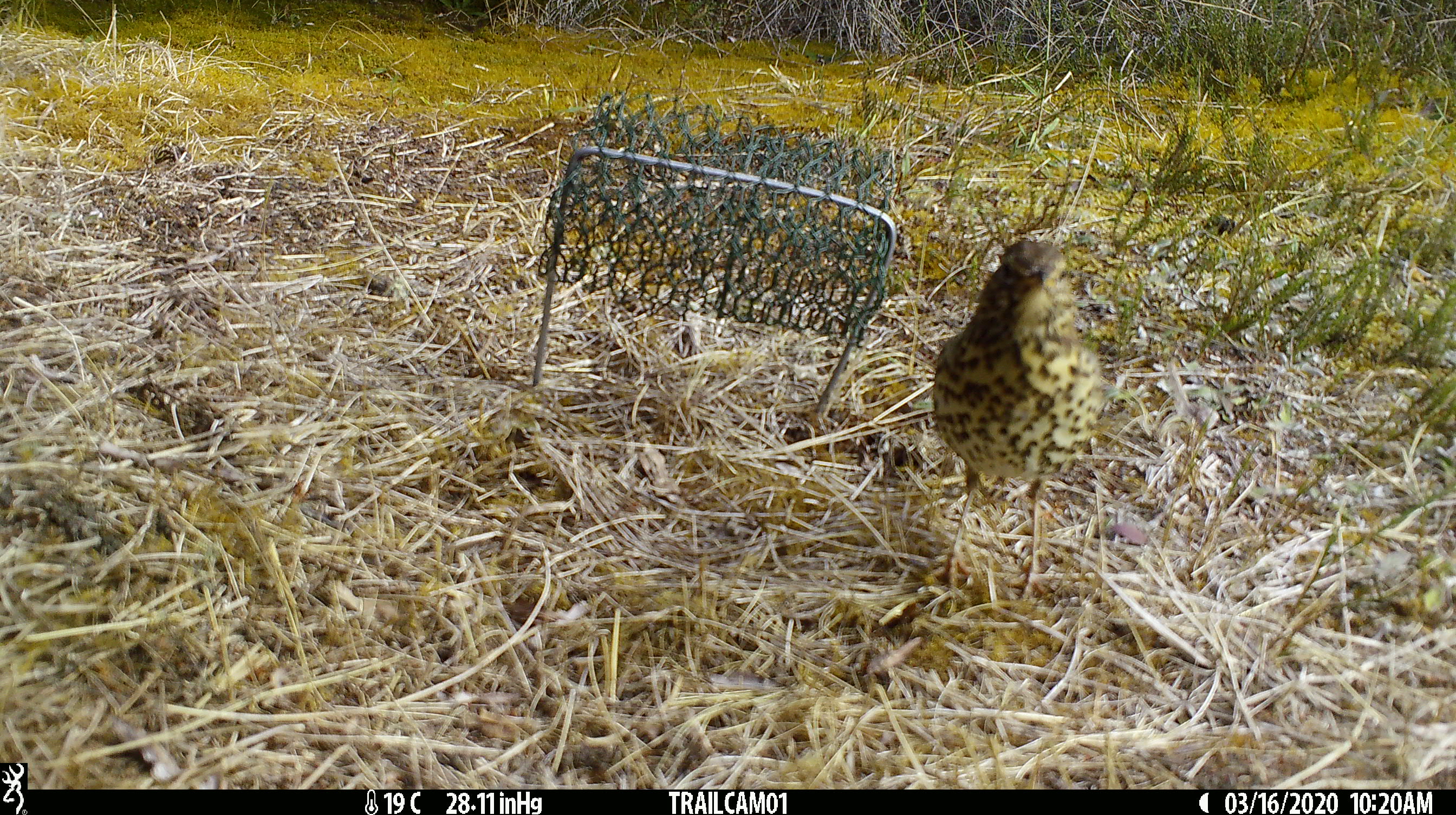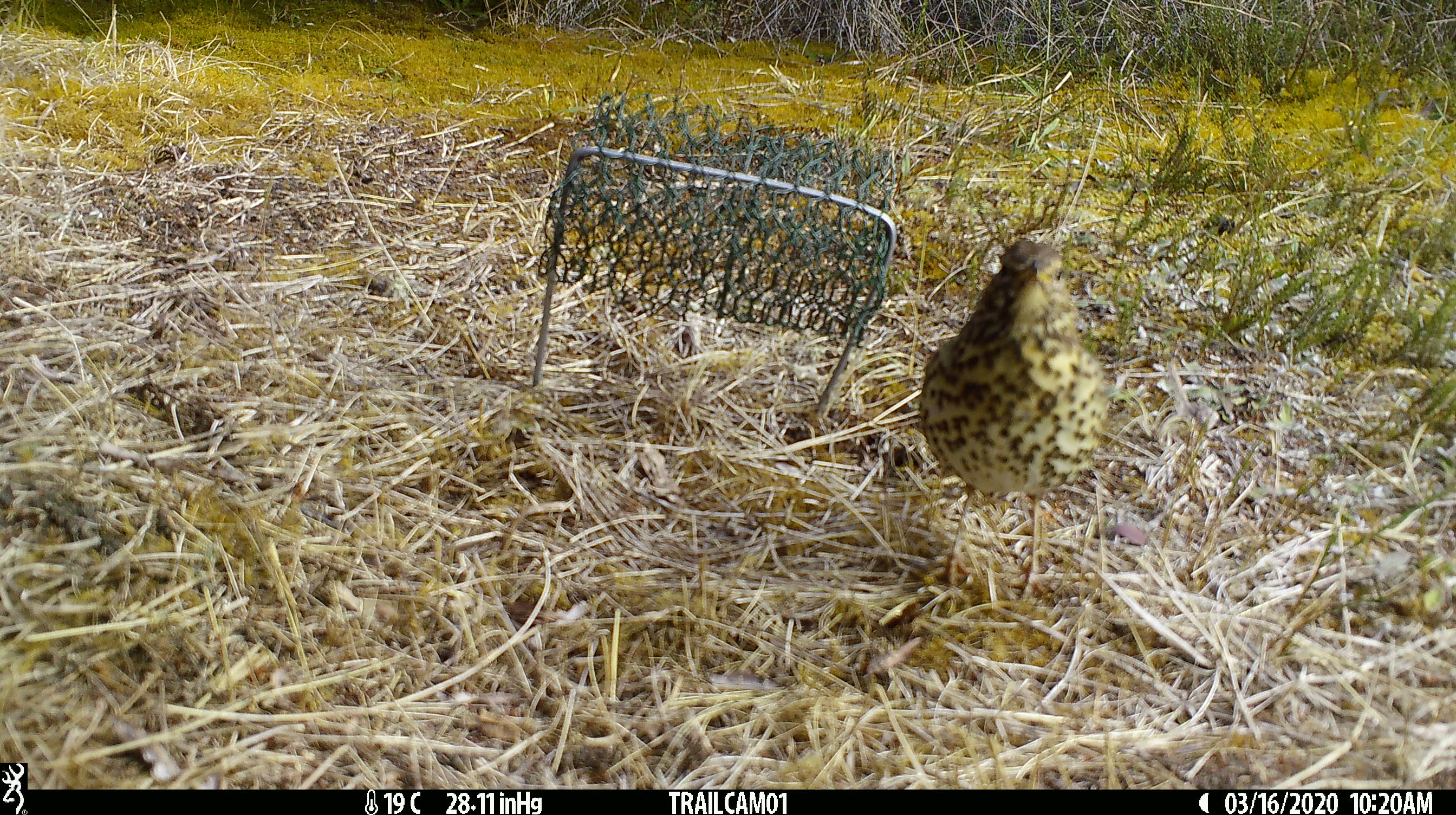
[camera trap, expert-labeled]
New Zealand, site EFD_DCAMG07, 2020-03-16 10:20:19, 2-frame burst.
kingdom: Animalia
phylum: Chordata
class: Aves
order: Passeriformes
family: Turdidae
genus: Turdus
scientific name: Turdus philomelos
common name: song thrush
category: thrush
Thrush (song thrush) (Turdus philomelos).